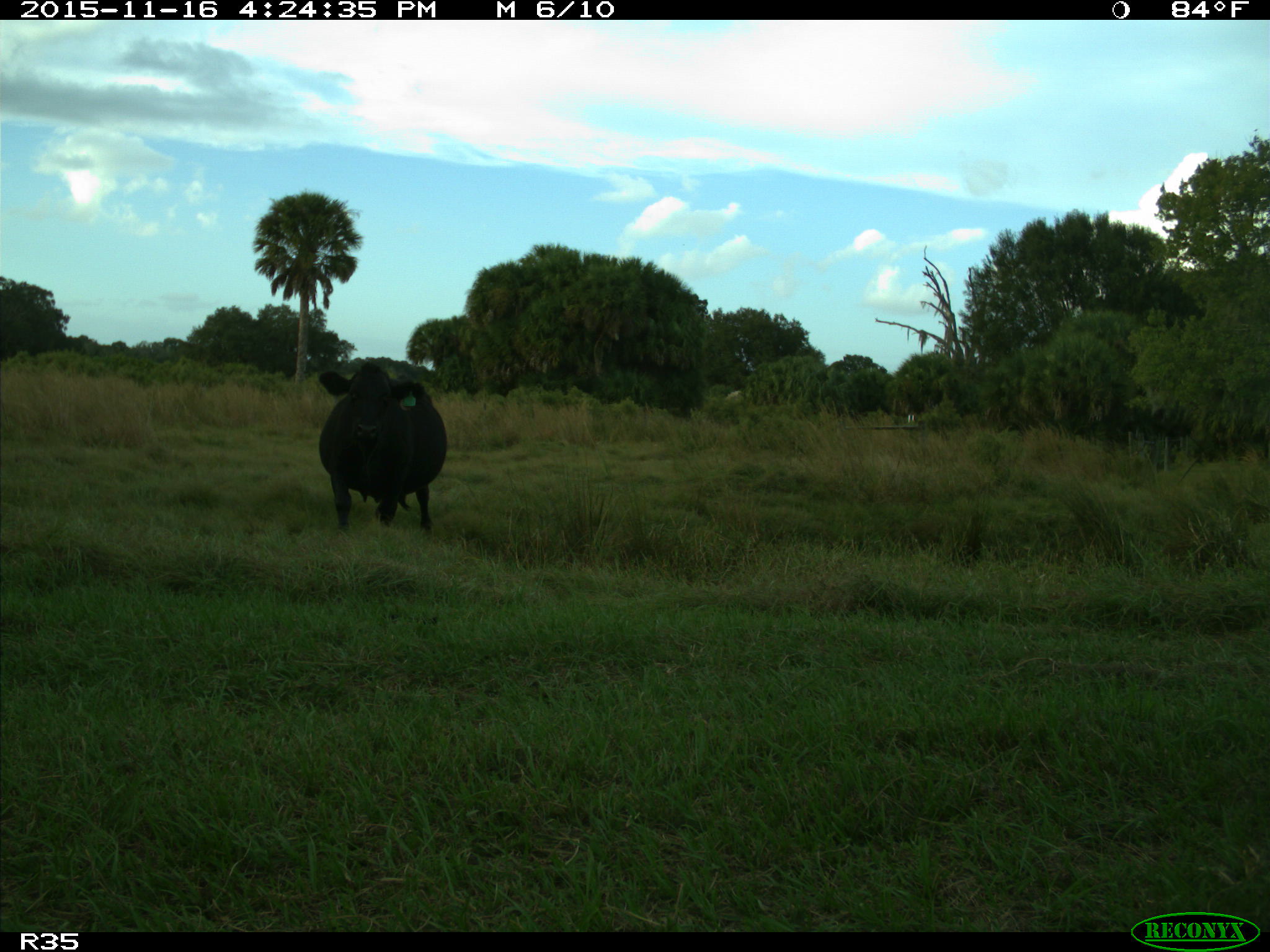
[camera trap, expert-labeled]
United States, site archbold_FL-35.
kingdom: Animalia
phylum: Chordata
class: Mammalia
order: Artiodactyla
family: Bovidae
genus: Bos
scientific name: Bos taurus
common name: domestic cow